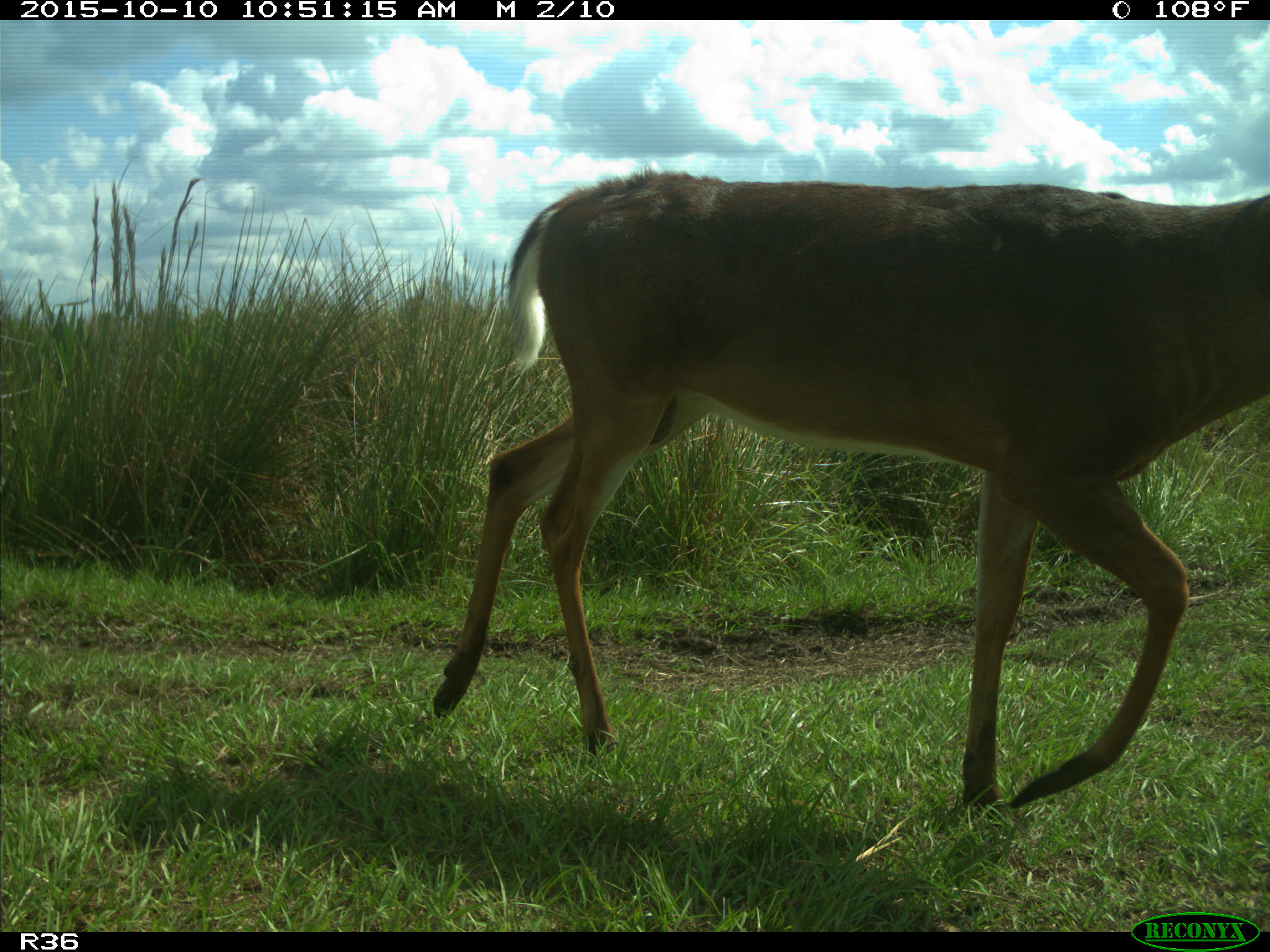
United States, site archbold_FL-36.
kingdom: Animalia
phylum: Chordata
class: Mammalia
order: Artiodactyla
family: Cervidae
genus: Odocoileus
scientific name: Odocoileus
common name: deer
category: unidentified deer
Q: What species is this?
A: Unidentified deer (deer) (Odocoileus).